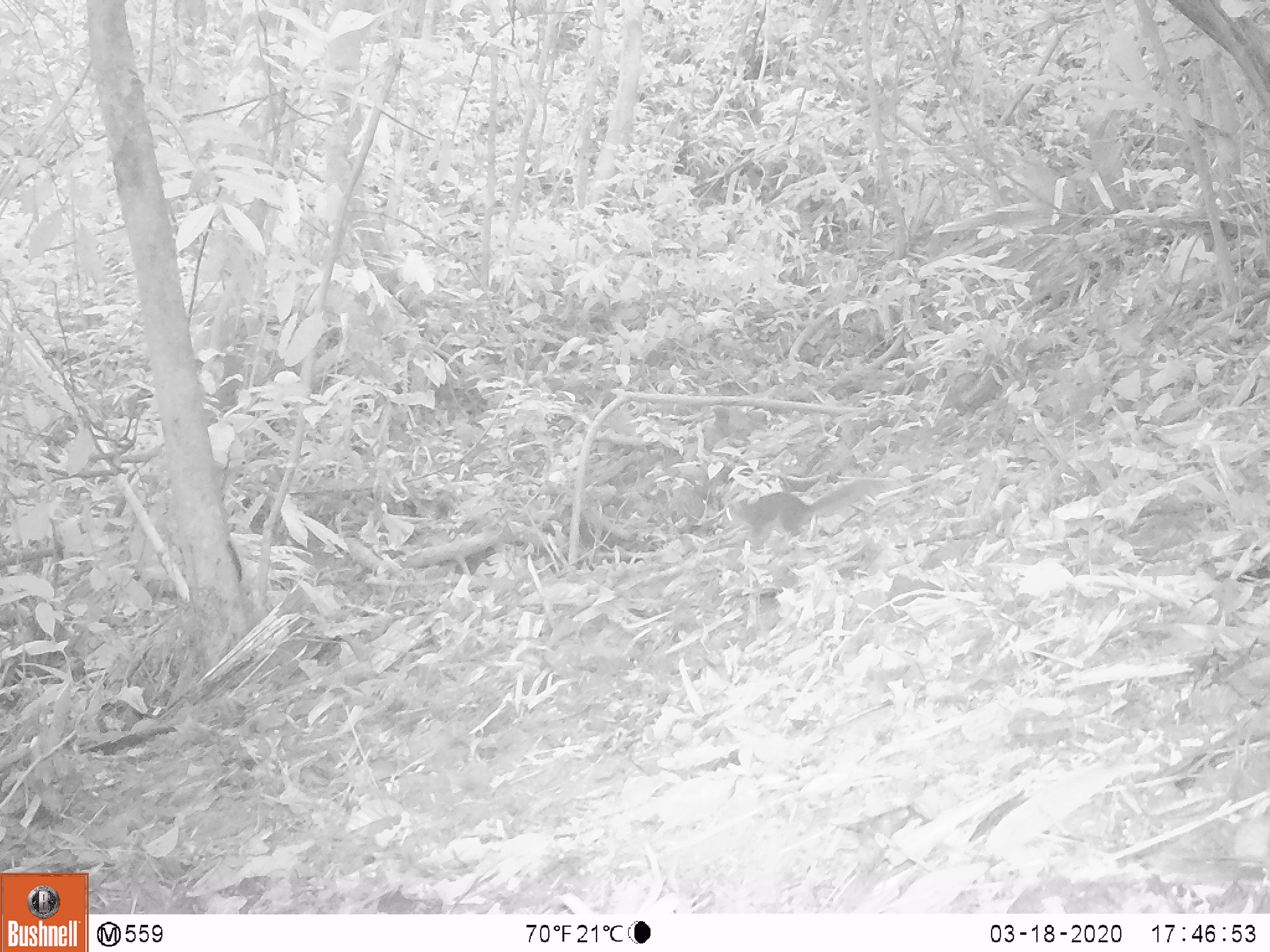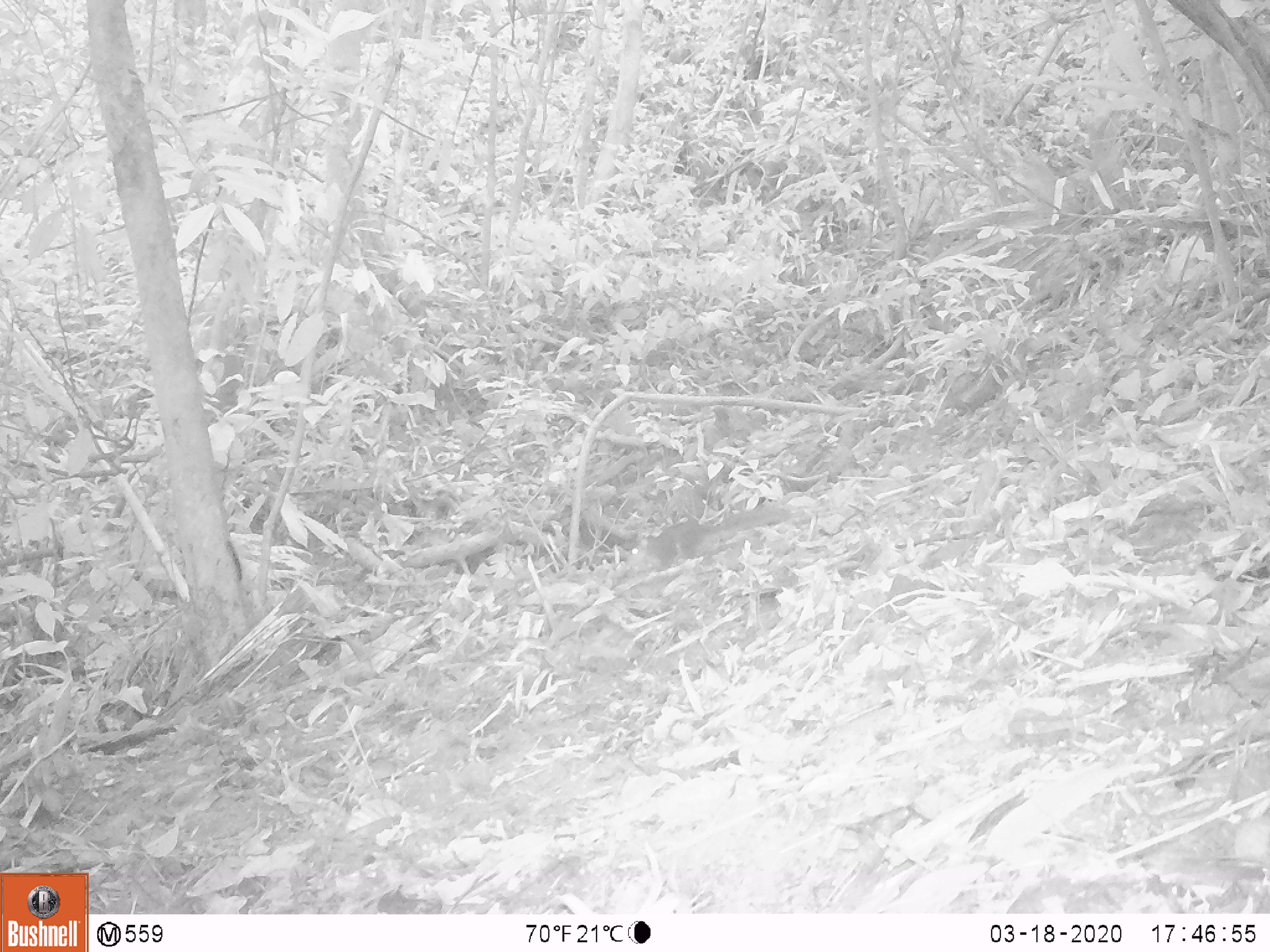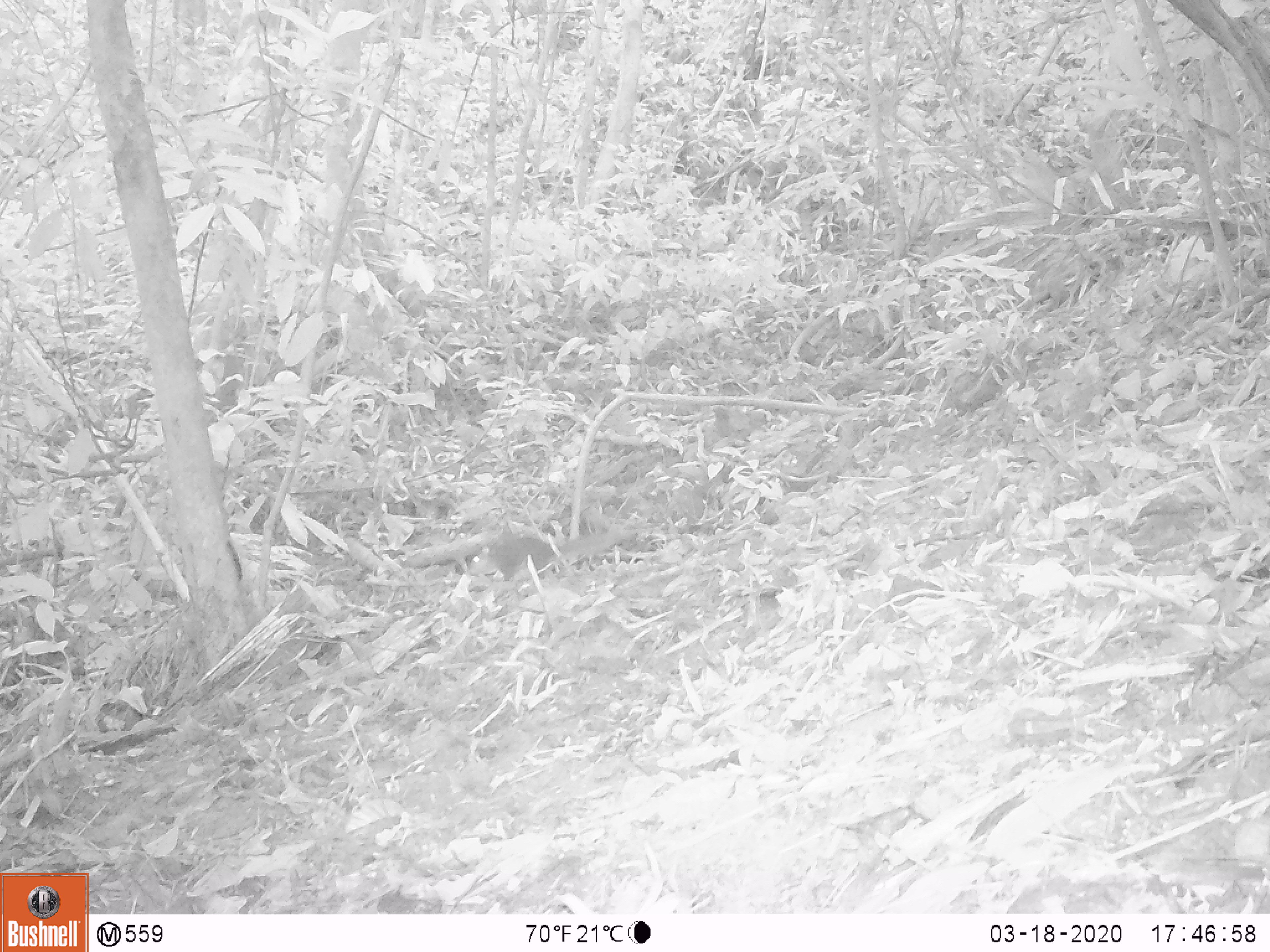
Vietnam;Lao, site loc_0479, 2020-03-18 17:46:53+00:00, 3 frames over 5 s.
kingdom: Animalia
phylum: Chordata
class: Mammalia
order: Rodentia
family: Sciuridae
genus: Dremomys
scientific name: Dremomys rufigenis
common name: red-cheeked squirrel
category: red cheeked squirrel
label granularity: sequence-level